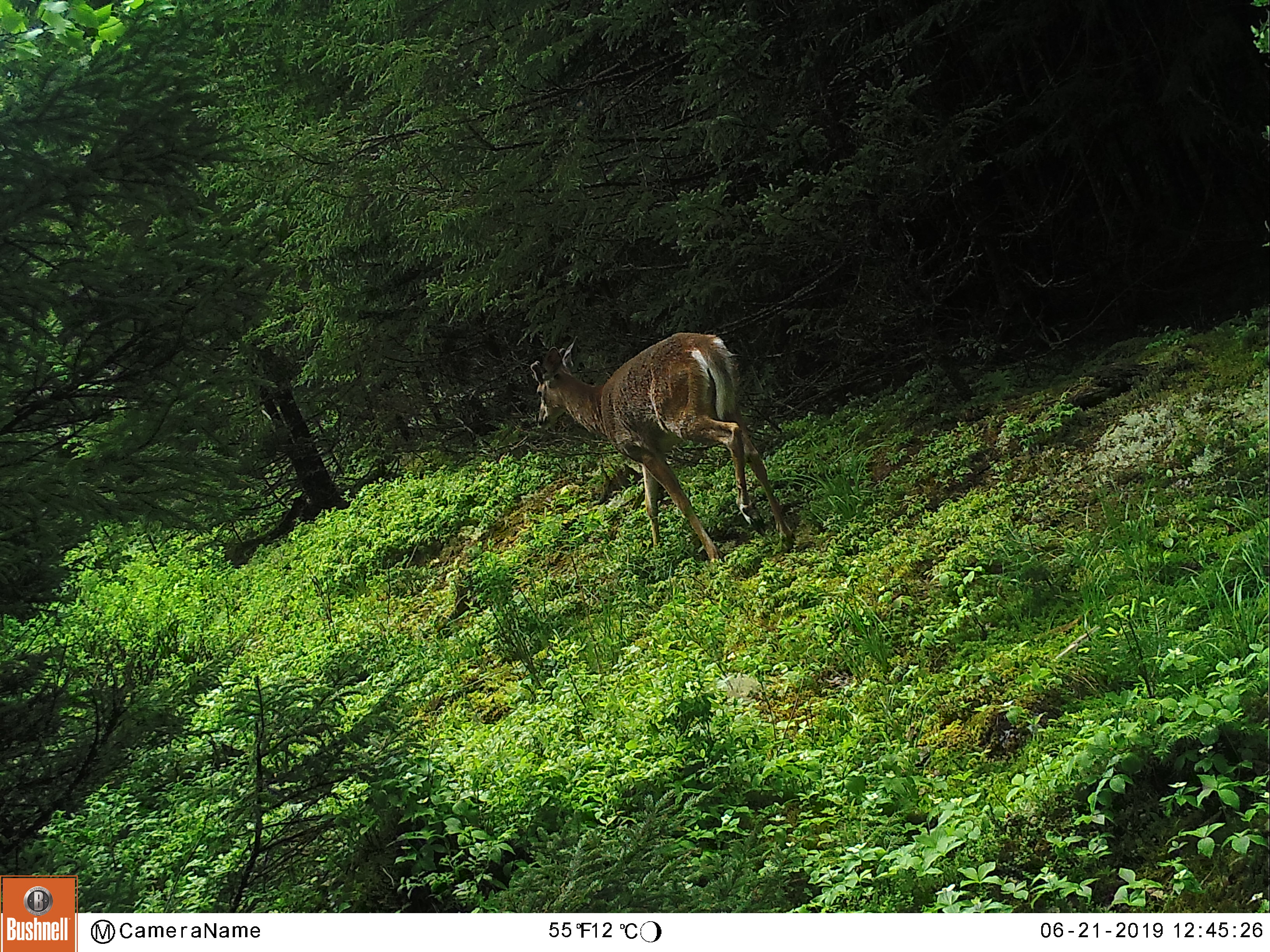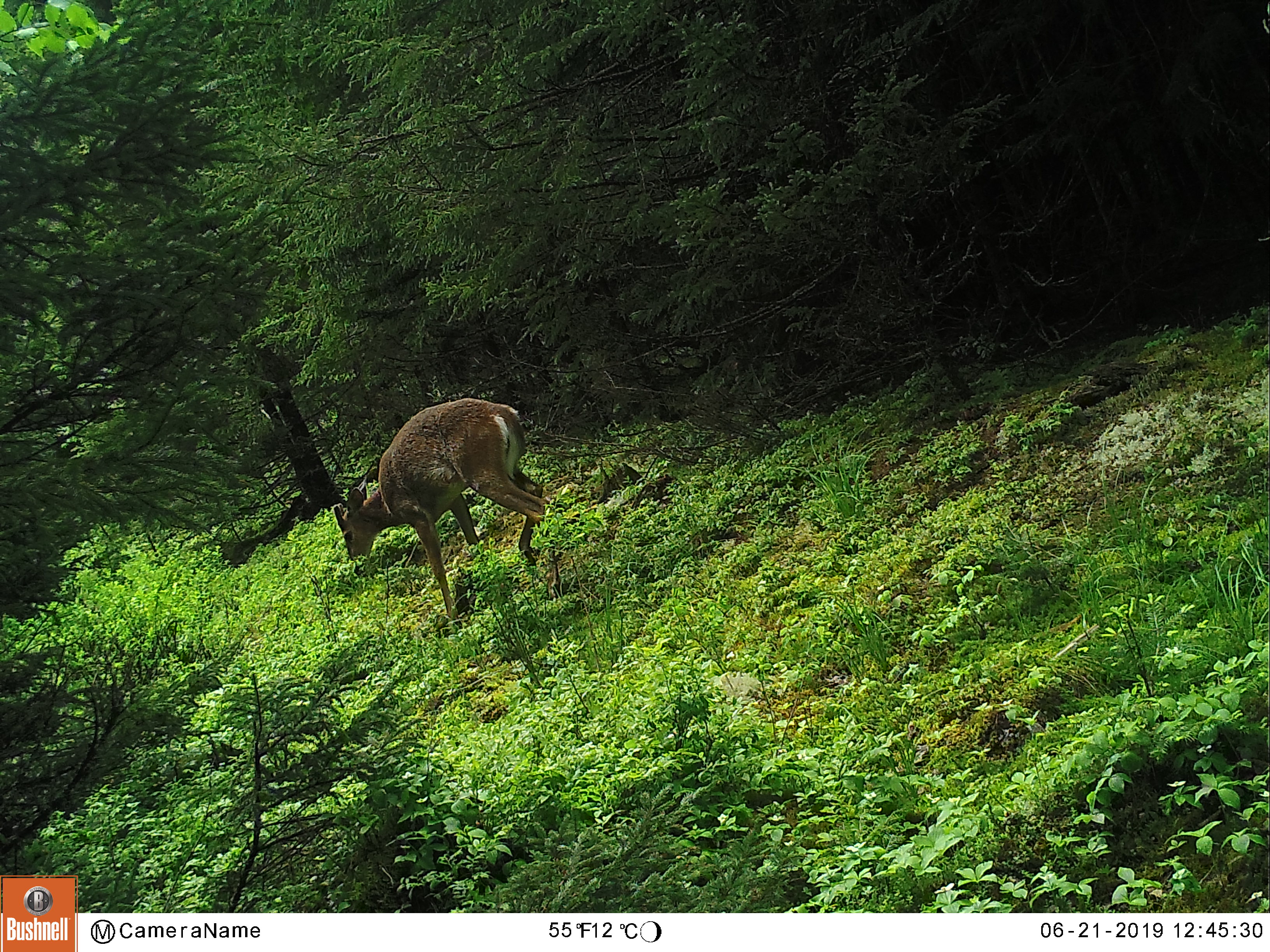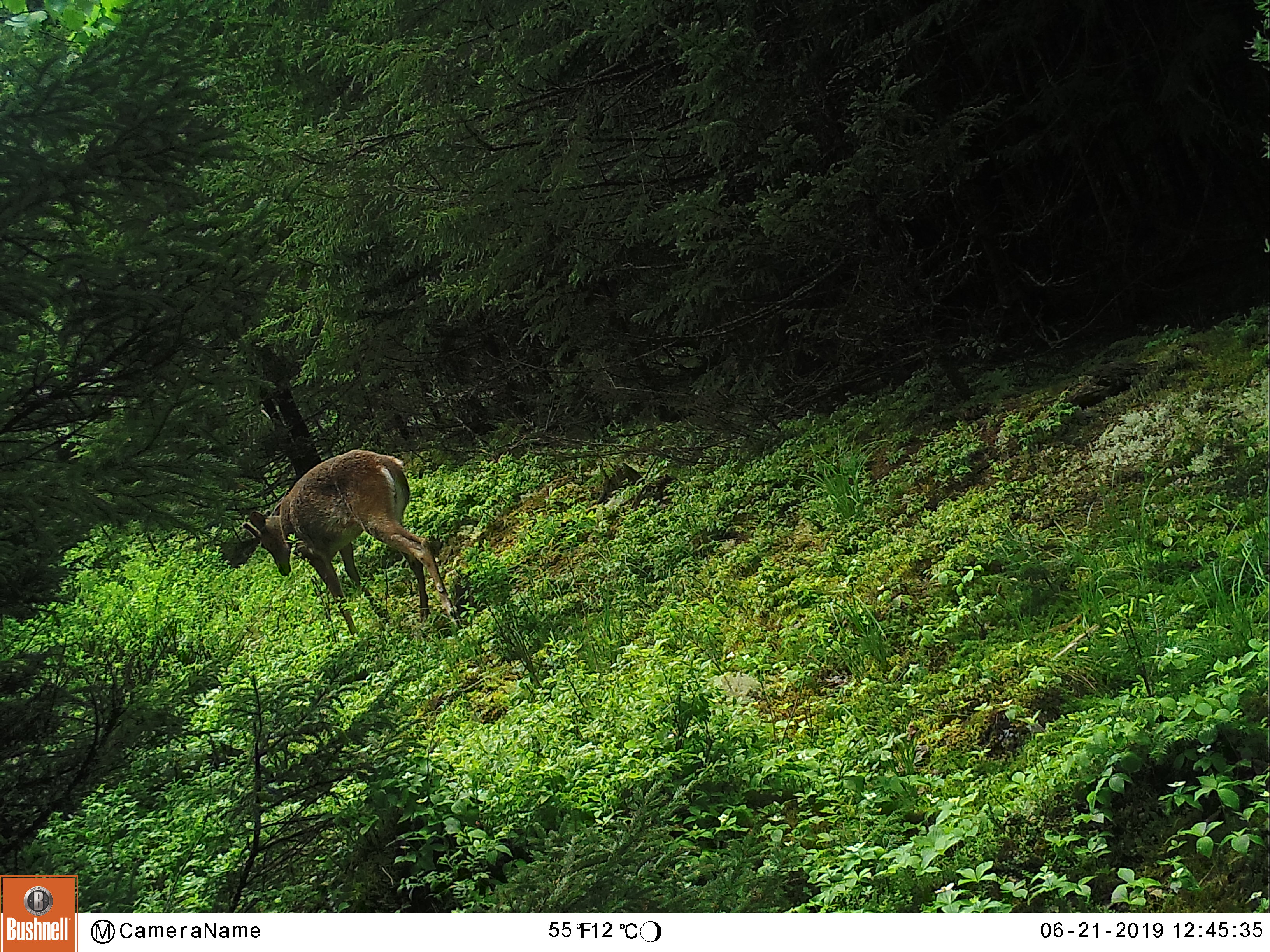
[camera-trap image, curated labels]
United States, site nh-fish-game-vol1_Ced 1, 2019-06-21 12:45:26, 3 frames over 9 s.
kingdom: Animalia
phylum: Chordata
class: Mammalia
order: Artiodactyla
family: Cervidae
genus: Odocoileus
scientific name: Odocoileus virginianus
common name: white-tailed deer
White-tailed deer (Odocoileus virginianus).